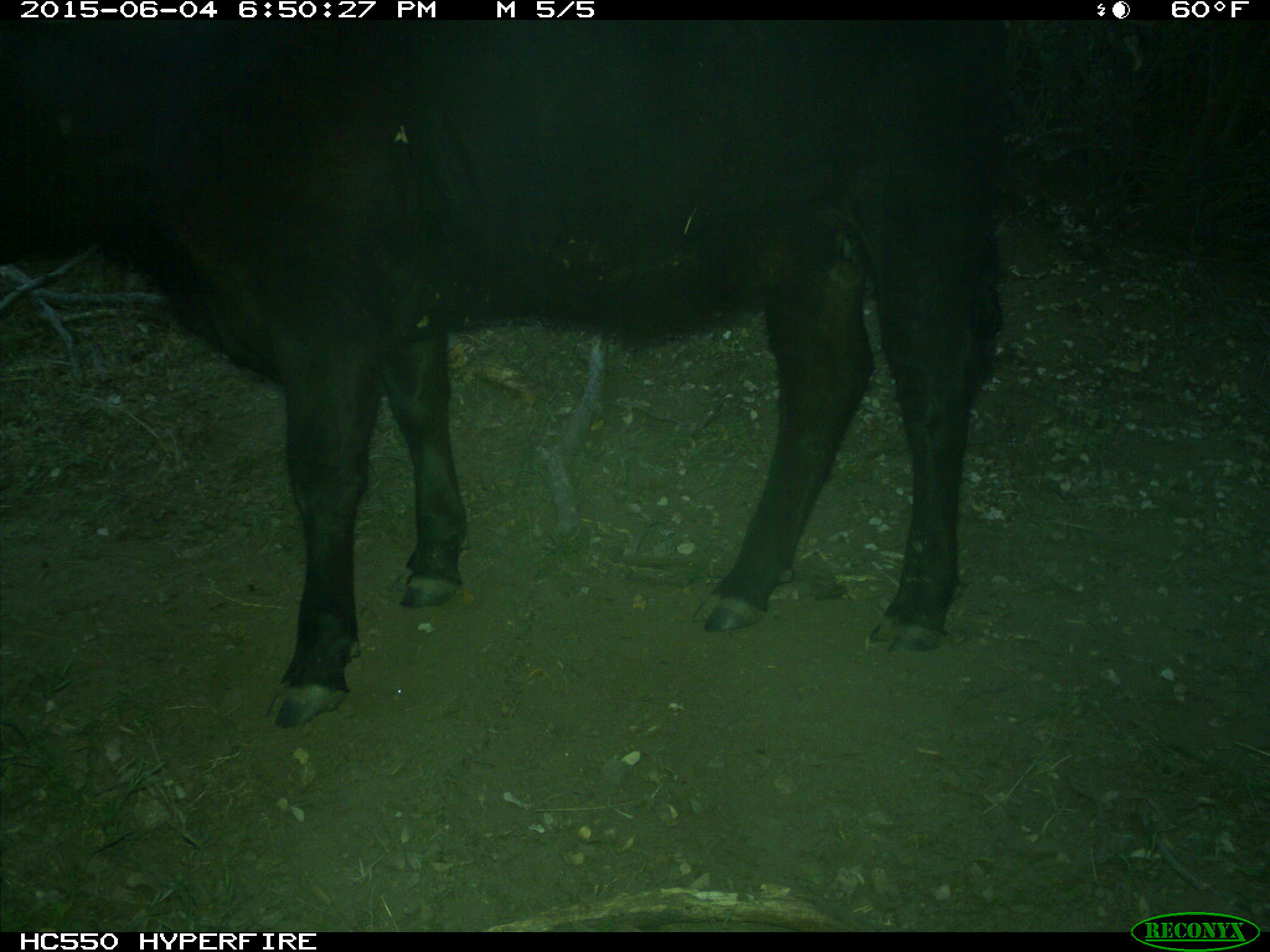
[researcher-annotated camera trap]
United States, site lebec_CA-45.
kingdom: Animalia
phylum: Chordata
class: Mammalia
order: Artiodactyla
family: Bovidae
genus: Bos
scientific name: Bos taurus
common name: domestic cow